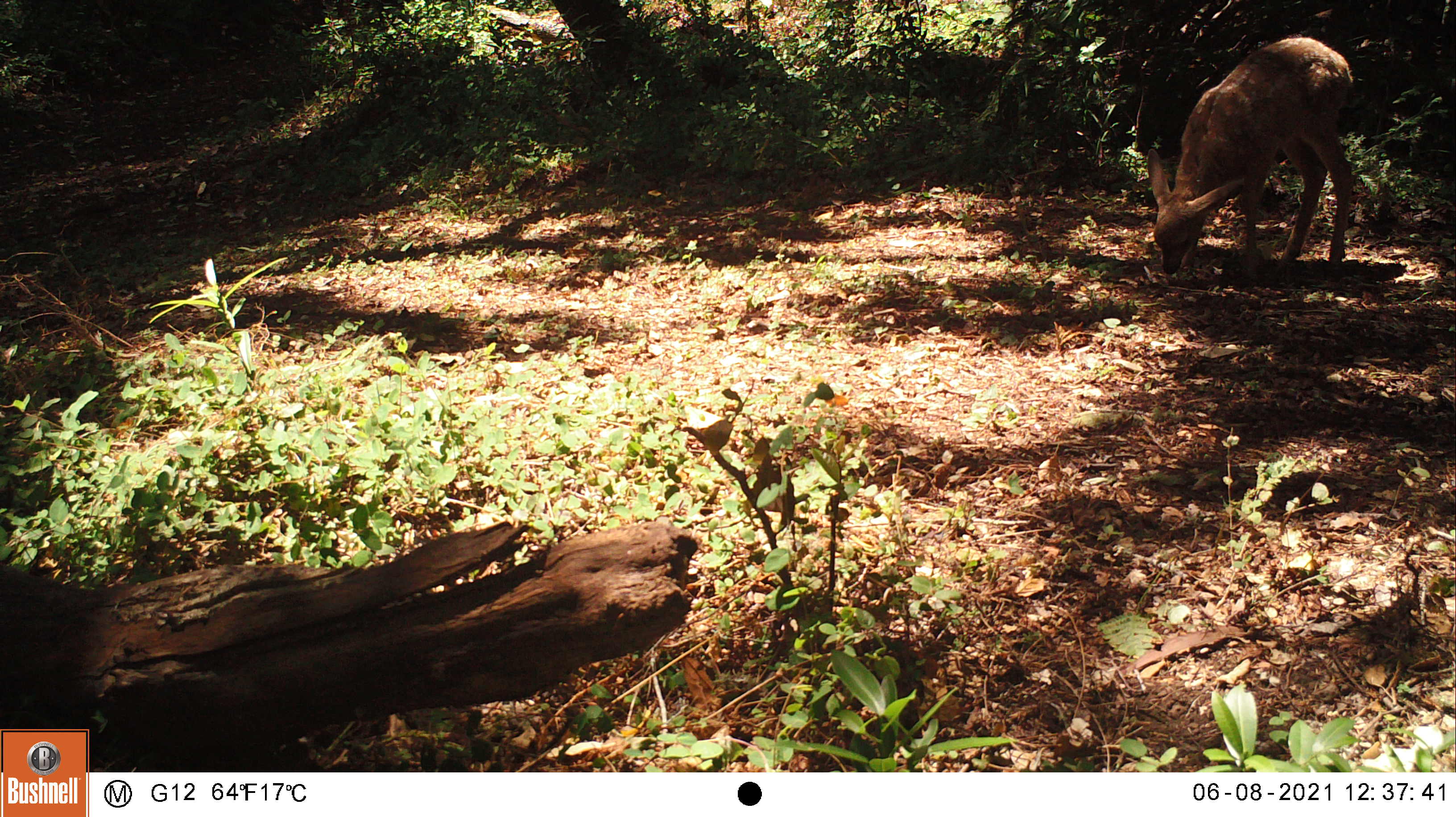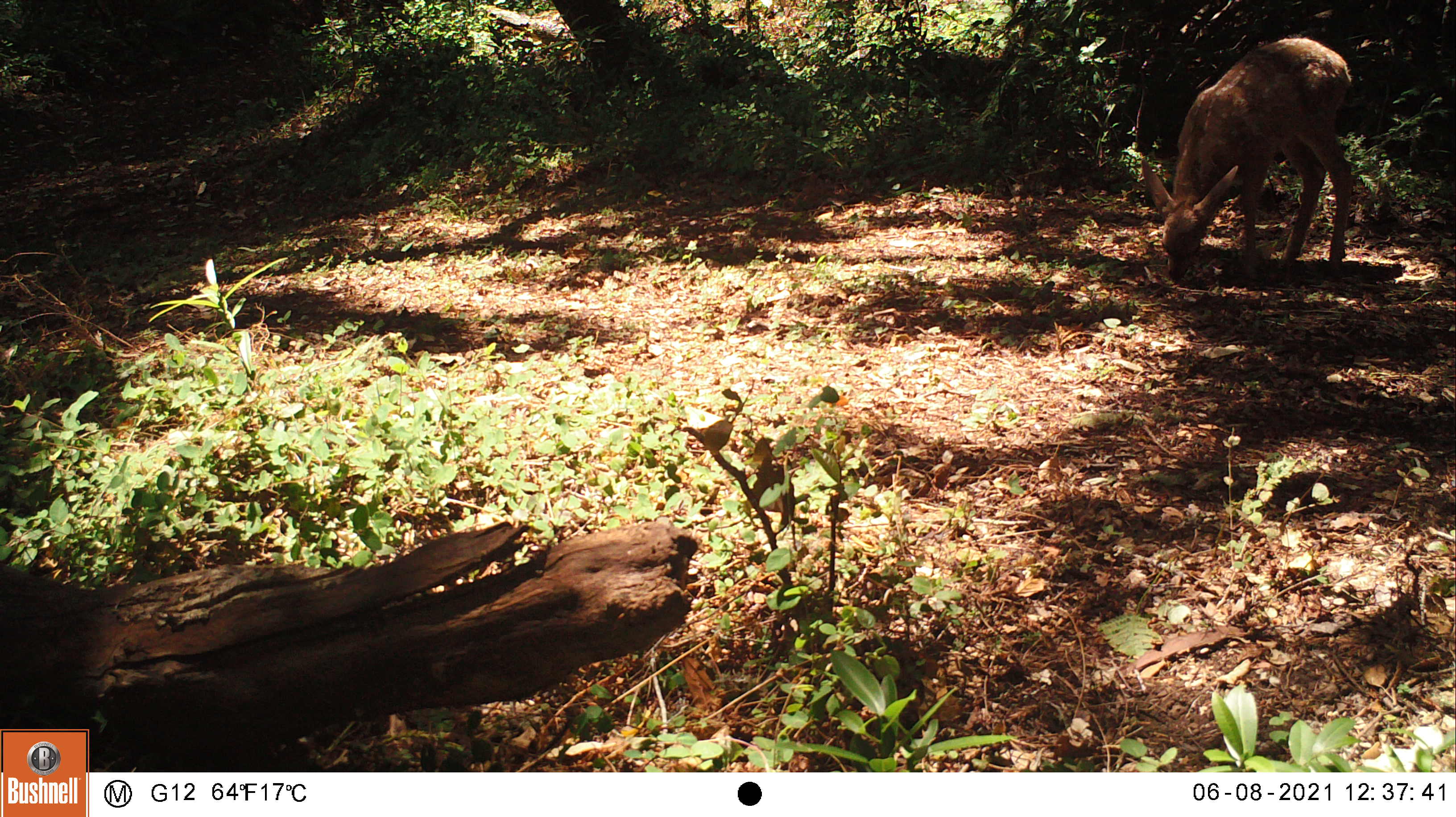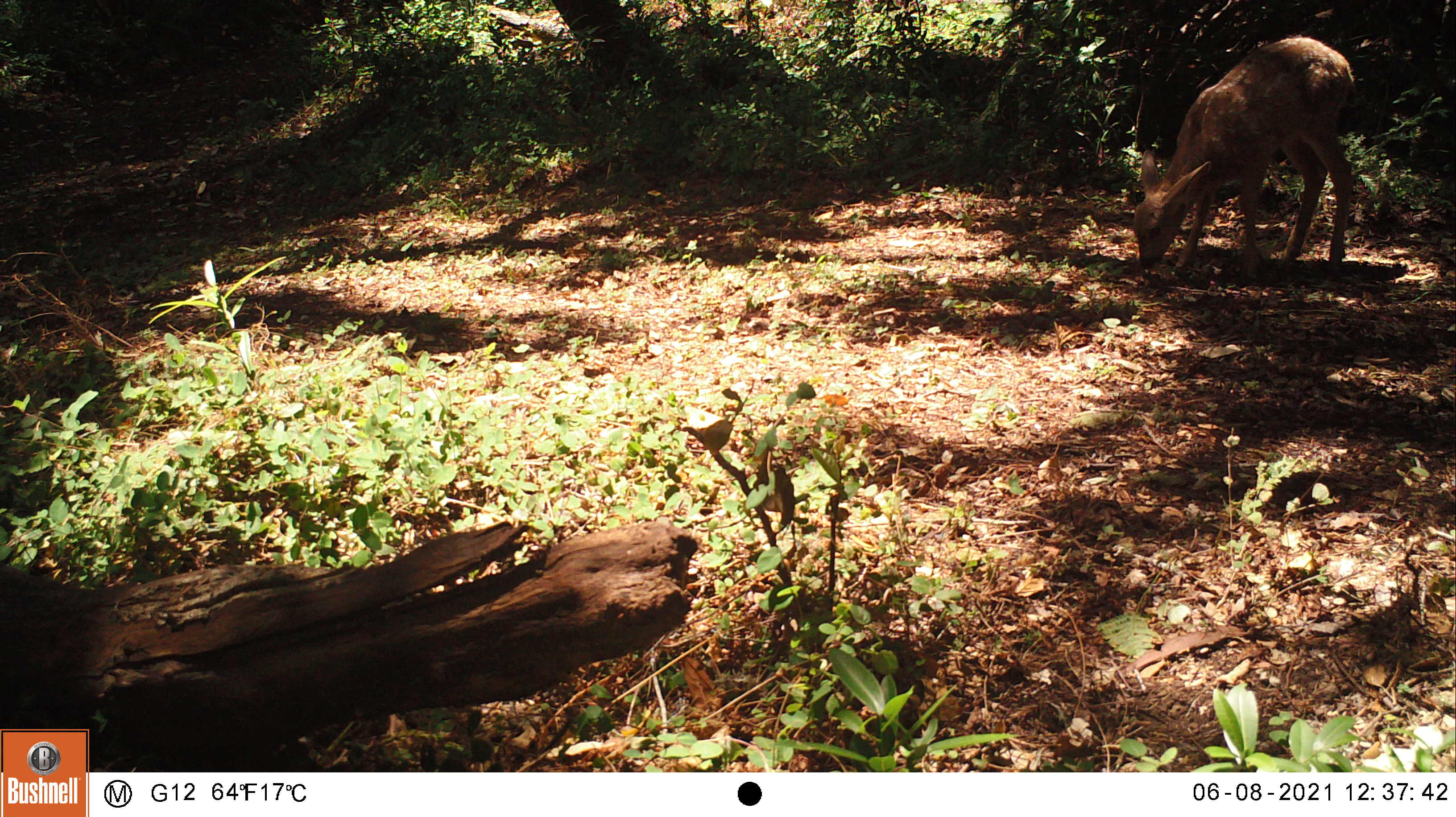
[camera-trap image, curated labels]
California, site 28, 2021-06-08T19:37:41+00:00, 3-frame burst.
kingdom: Animalia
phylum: Chordata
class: Mammalia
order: Artiodactyla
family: Cervidae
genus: Odocoileus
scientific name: Odocoileus hemionus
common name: mule deer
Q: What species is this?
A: Mule deer (Odocoileus hemionus).